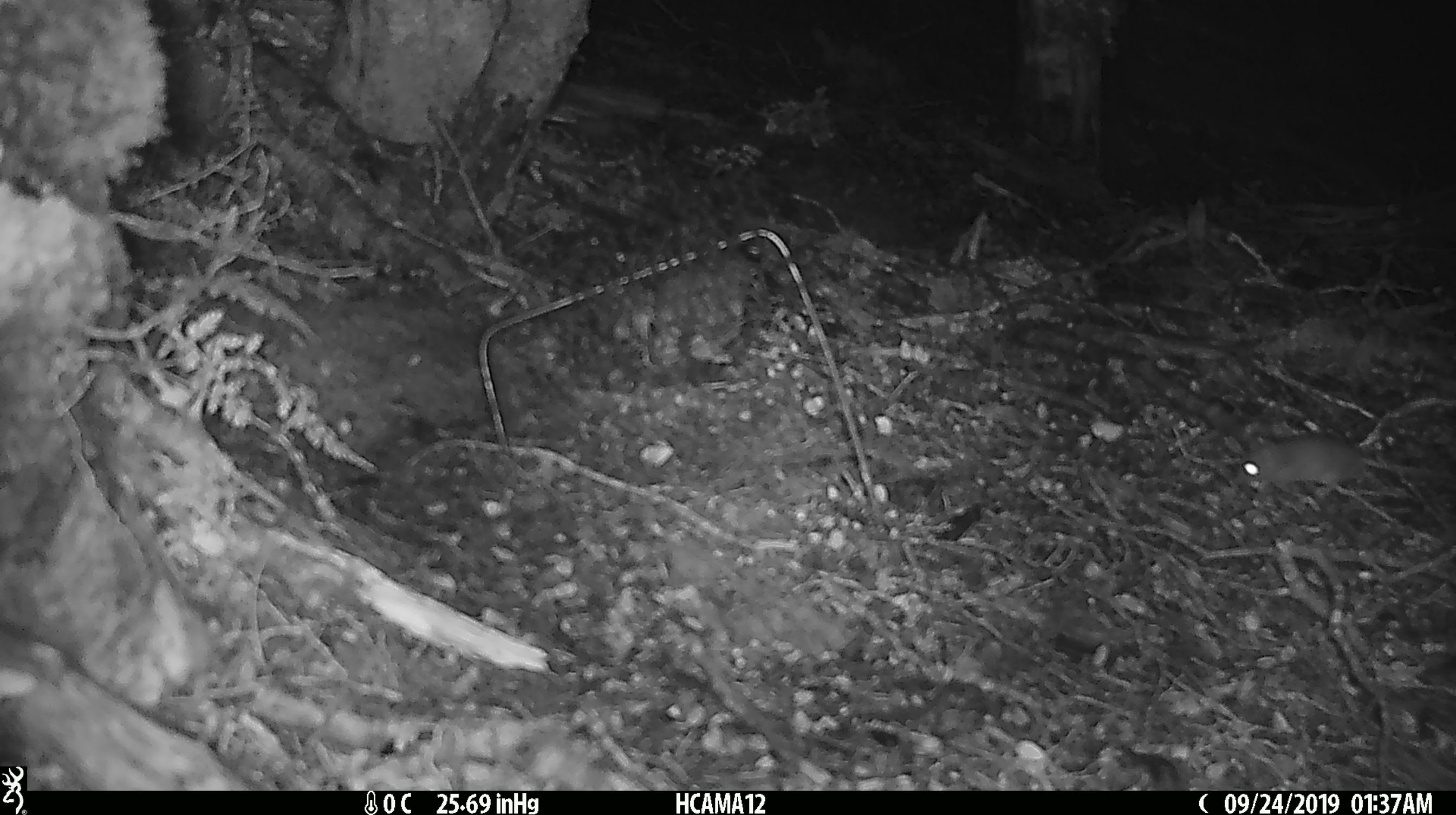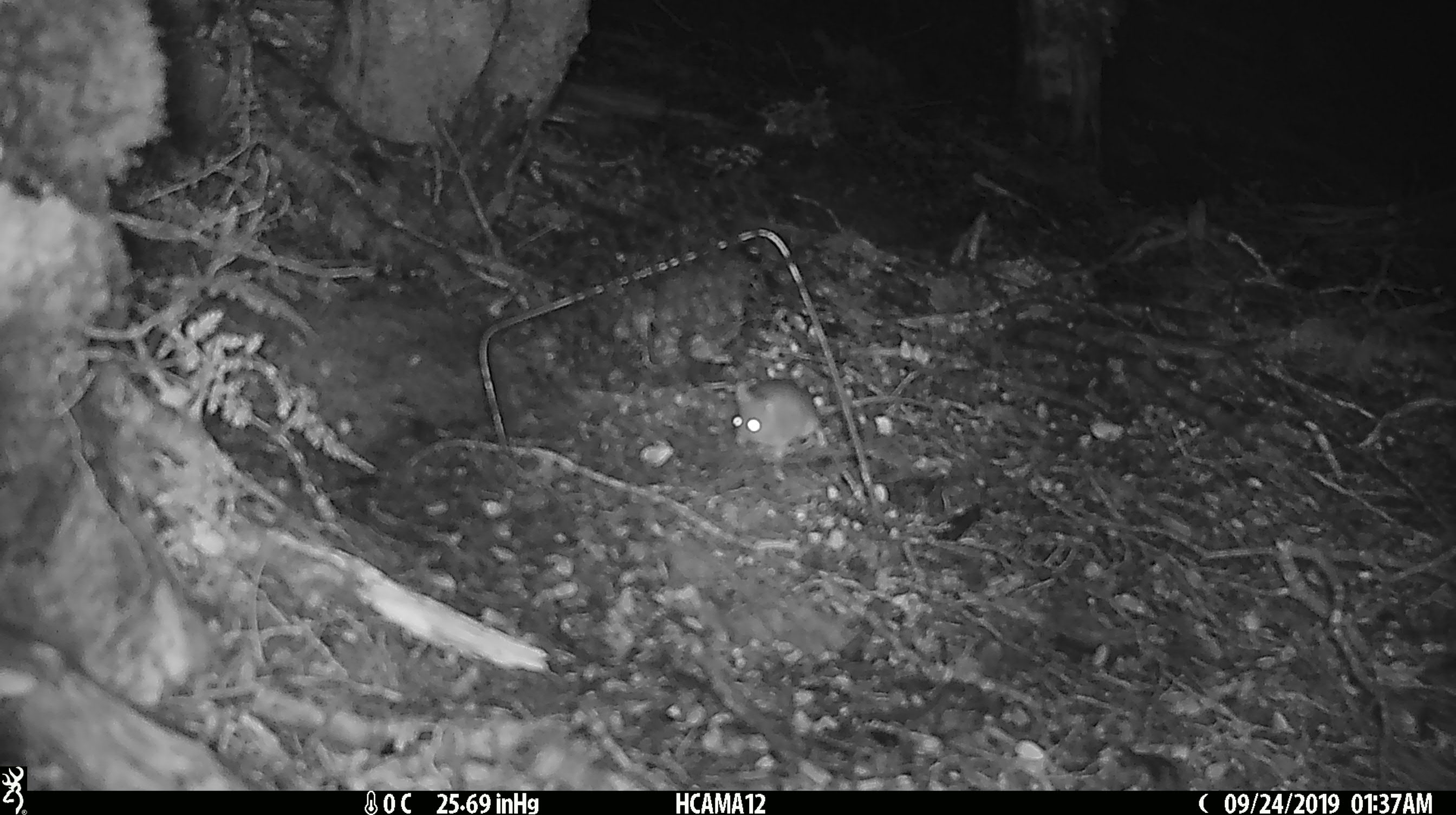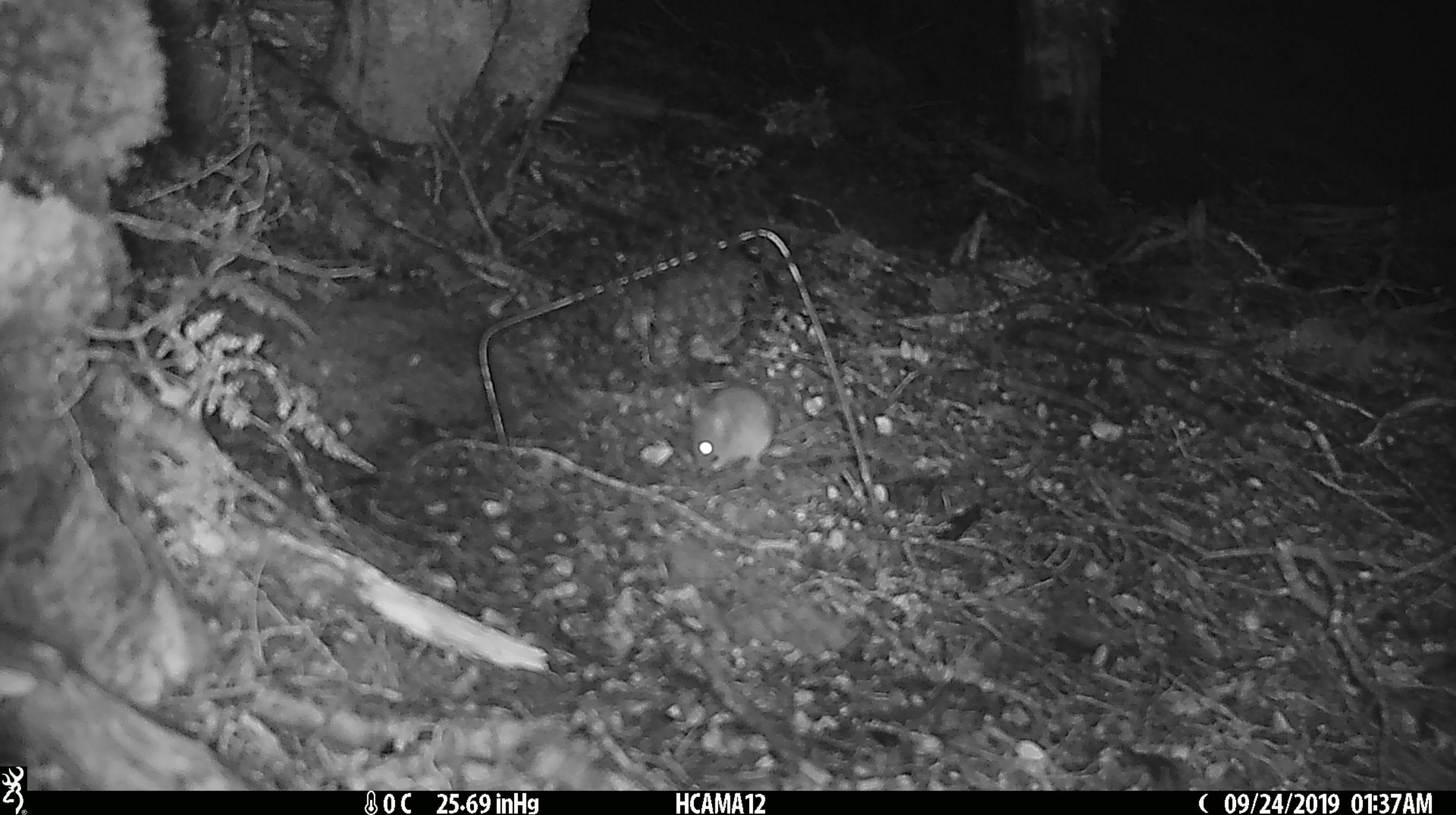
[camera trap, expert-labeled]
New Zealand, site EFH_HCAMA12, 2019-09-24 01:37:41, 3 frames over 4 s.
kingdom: Animalia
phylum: Chordata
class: Mammalia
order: Rodentia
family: Muridae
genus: Mus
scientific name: Mus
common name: mouse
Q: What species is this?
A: Mouse (Mus).